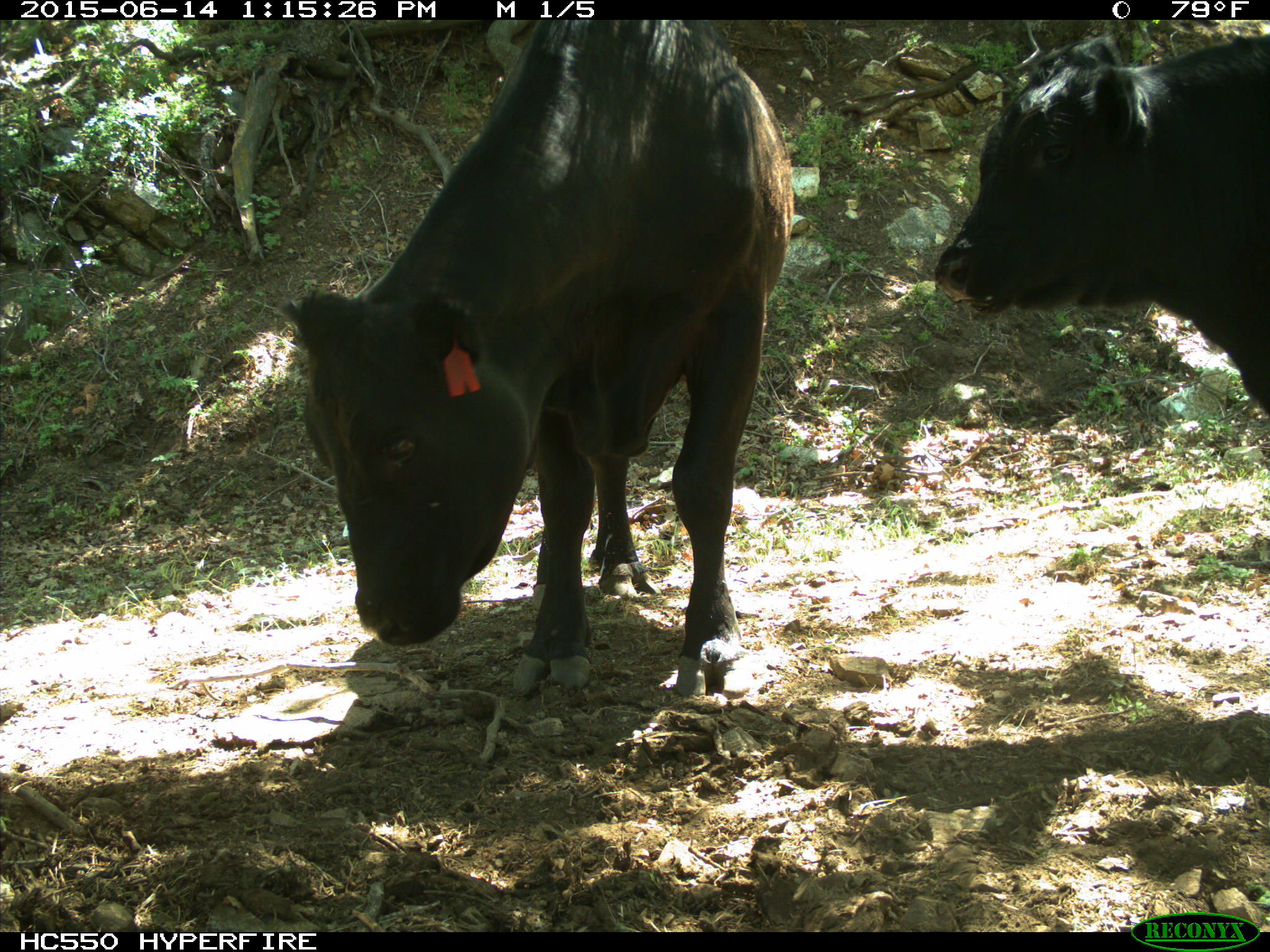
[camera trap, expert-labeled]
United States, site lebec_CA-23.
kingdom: Animalia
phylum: Chordata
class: Mammalia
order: Artiodactyla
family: Bovidae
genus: Bos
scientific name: Bos taurus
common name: domestic cow